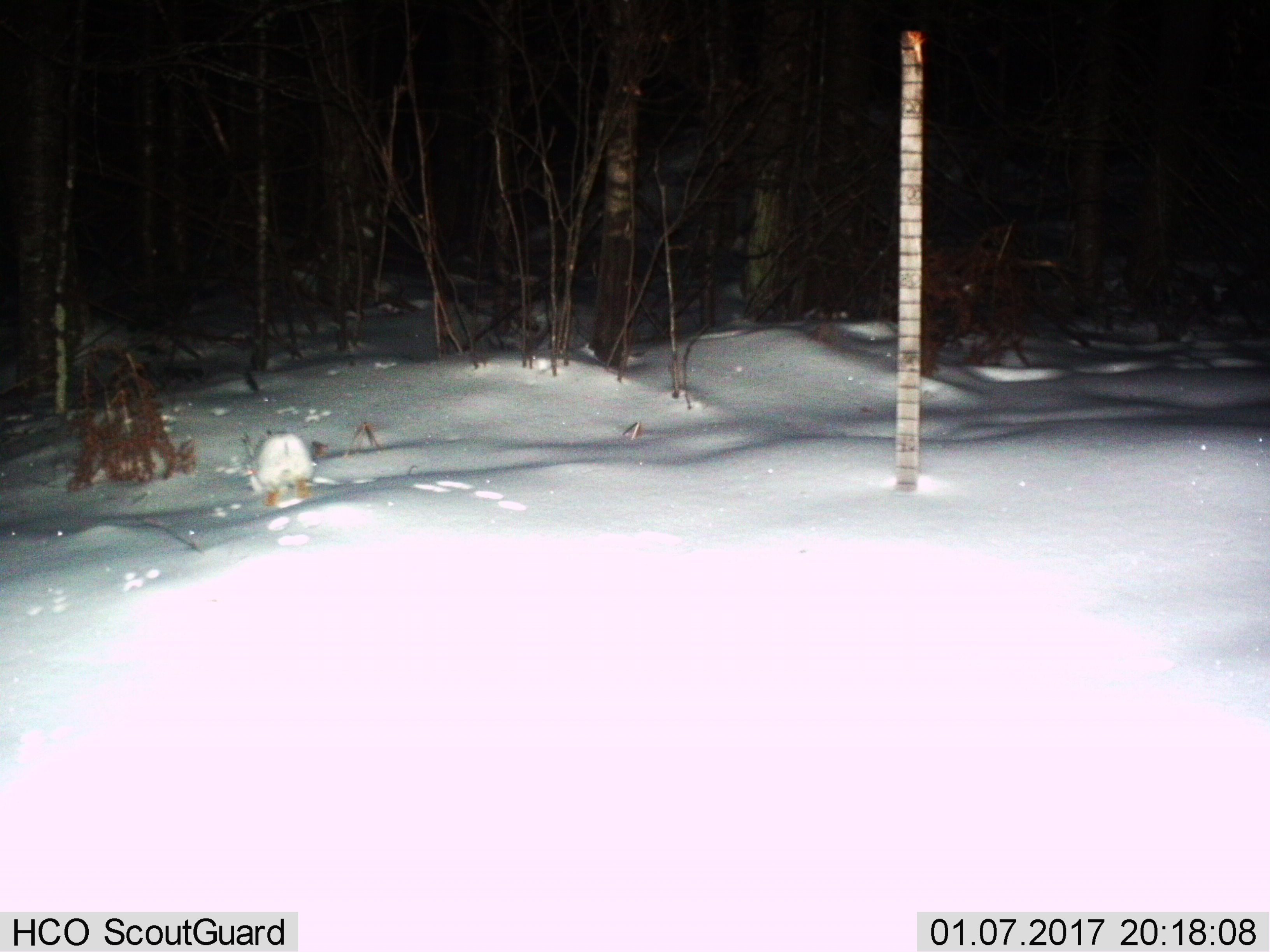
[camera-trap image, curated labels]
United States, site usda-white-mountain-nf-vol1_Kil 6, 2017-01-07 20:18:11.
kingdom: Animalia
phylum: Chordata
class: Mammalia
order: Lagomorpha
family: Leporidae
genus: Lepus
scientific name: Lepus americanus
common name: snowshoe hare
Snowshoe hare (Lepus americanus).